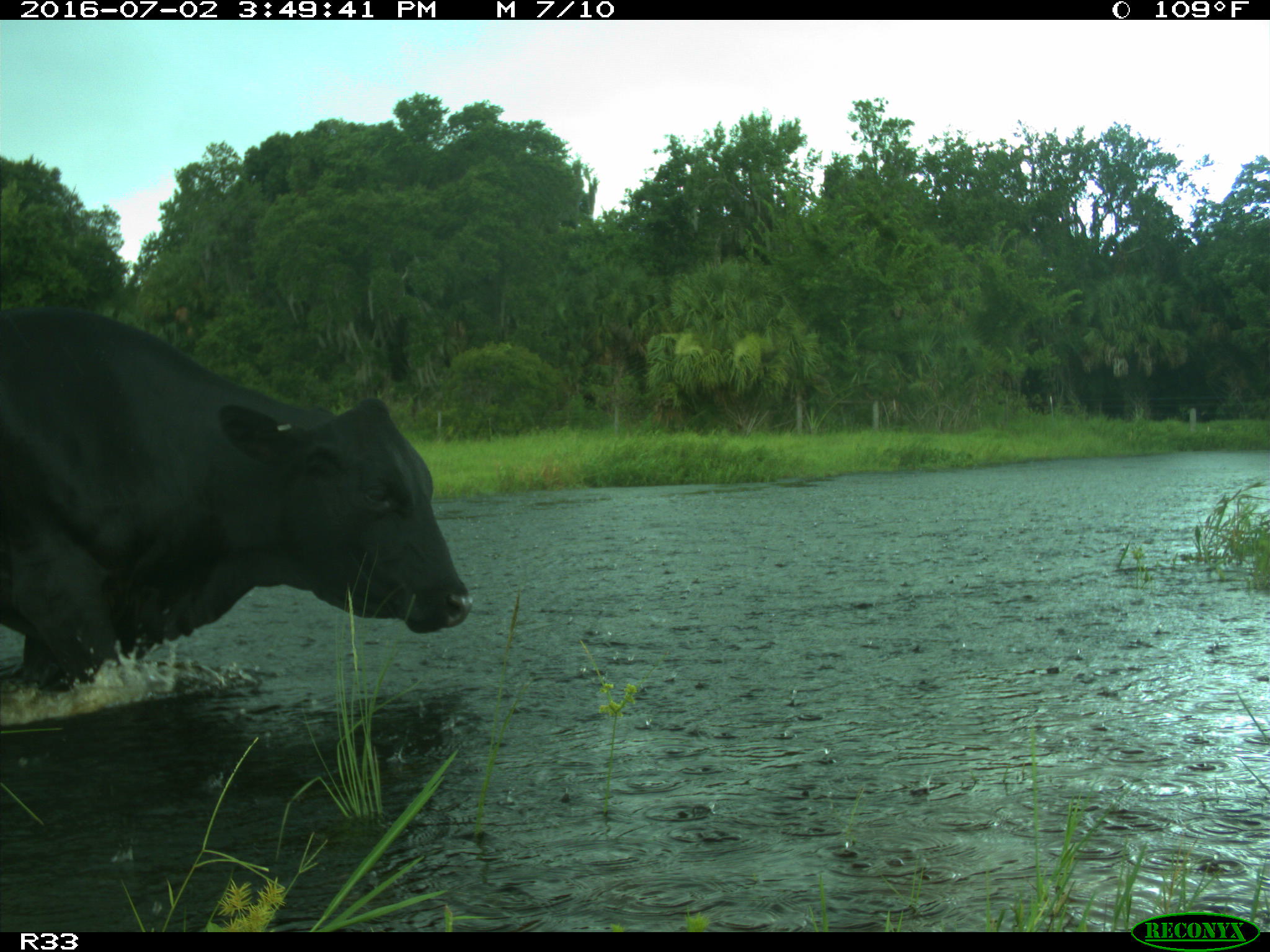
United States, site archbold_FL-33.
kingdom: Animalia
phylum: Chordata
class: Mammalia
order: Artiodactyla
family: Bovidae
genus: Bos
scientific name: Bos taurus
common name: domestic cow